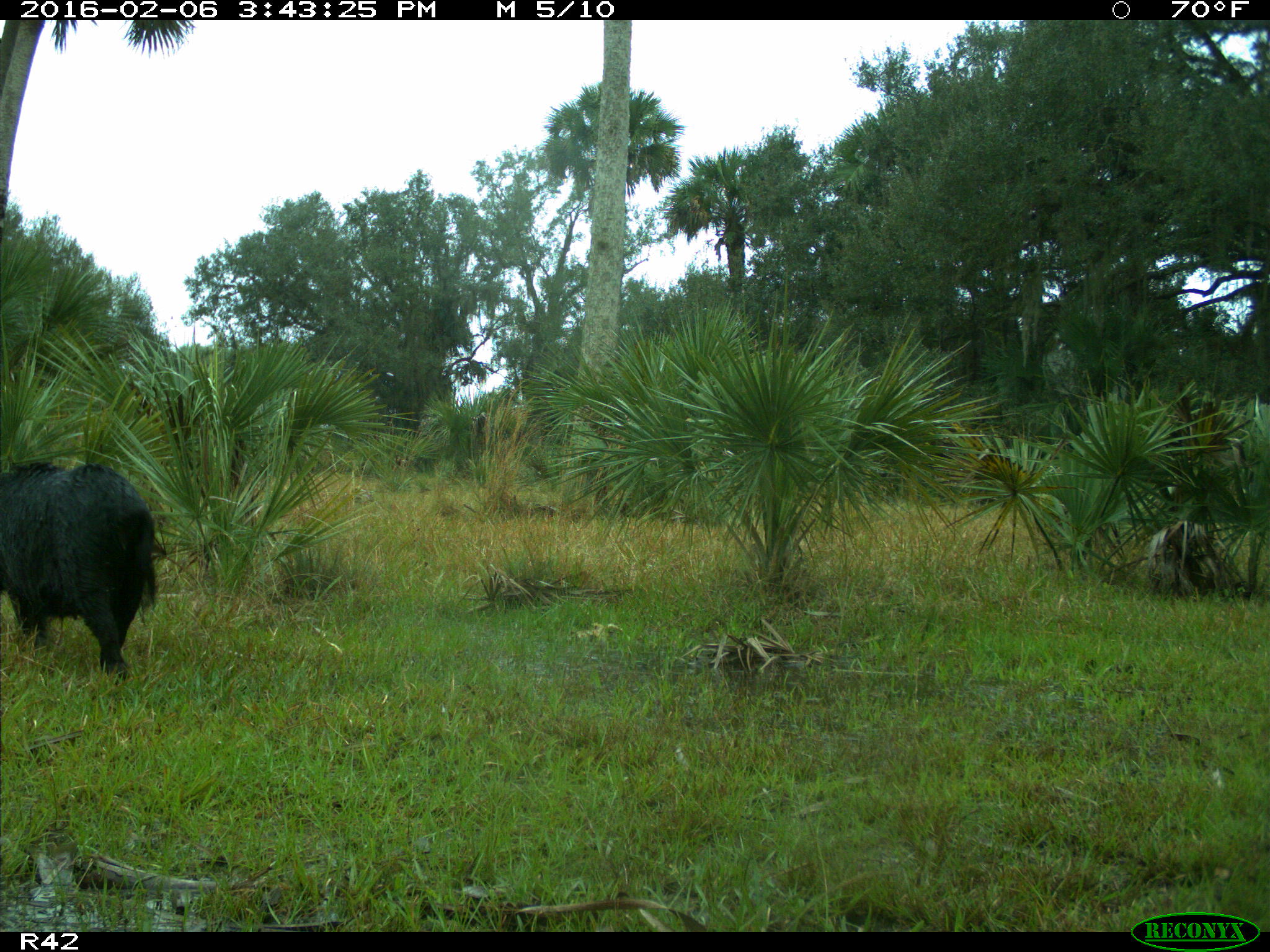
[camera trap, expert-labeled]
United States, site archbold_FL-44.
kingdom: Animalia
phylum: Chordata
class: Mammalia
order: Artiodactyla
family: Suidae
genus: Sus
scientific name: Sus scrofa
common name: wild boar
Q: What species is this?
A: Sus scrofa (wild boar).